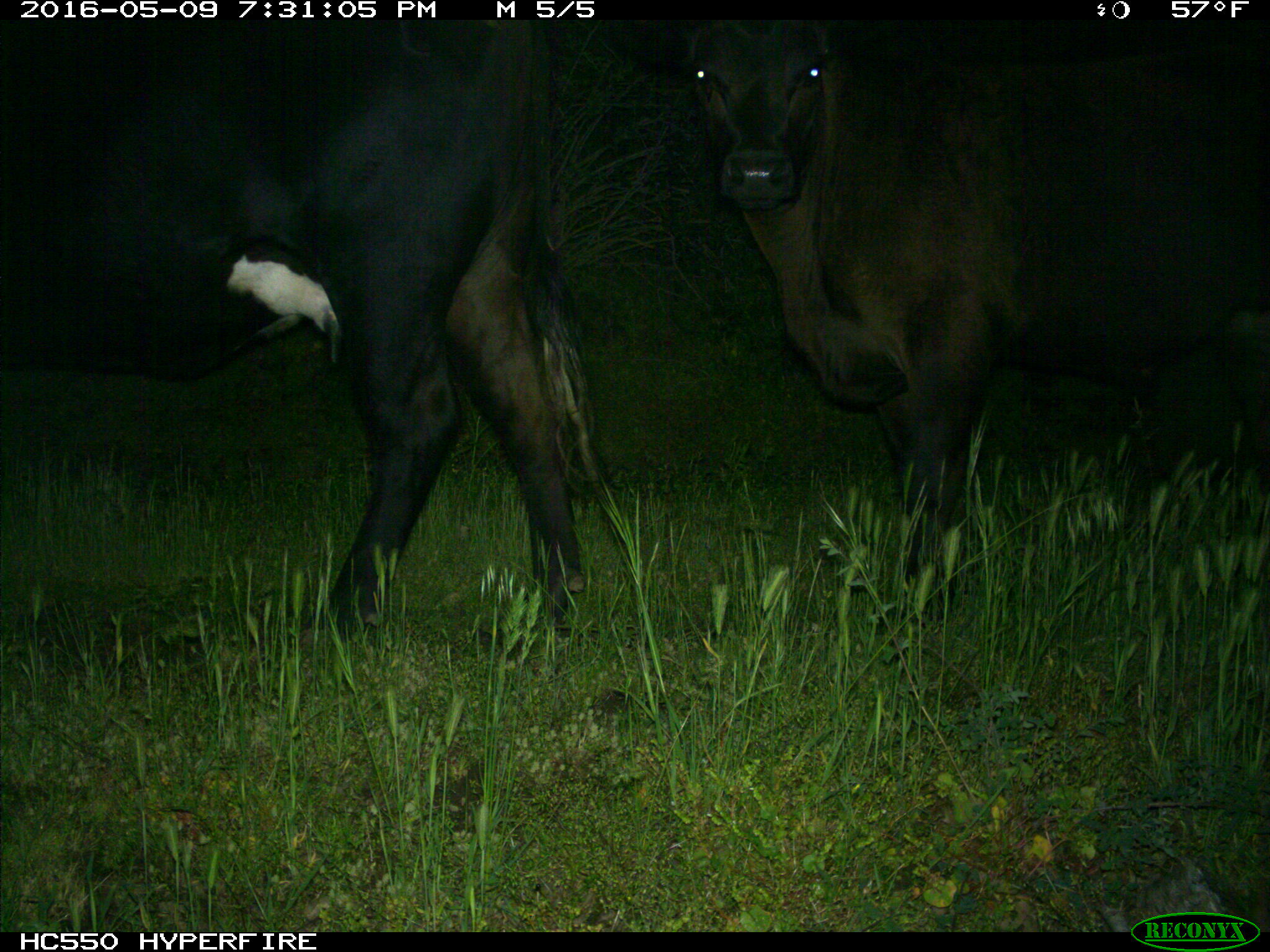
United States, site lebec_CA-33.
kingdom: Animalia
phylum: Chordata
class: Mammalia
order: Artiodactyla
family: Bovidae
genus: Bos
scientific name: Bos taurus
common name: domestic cow